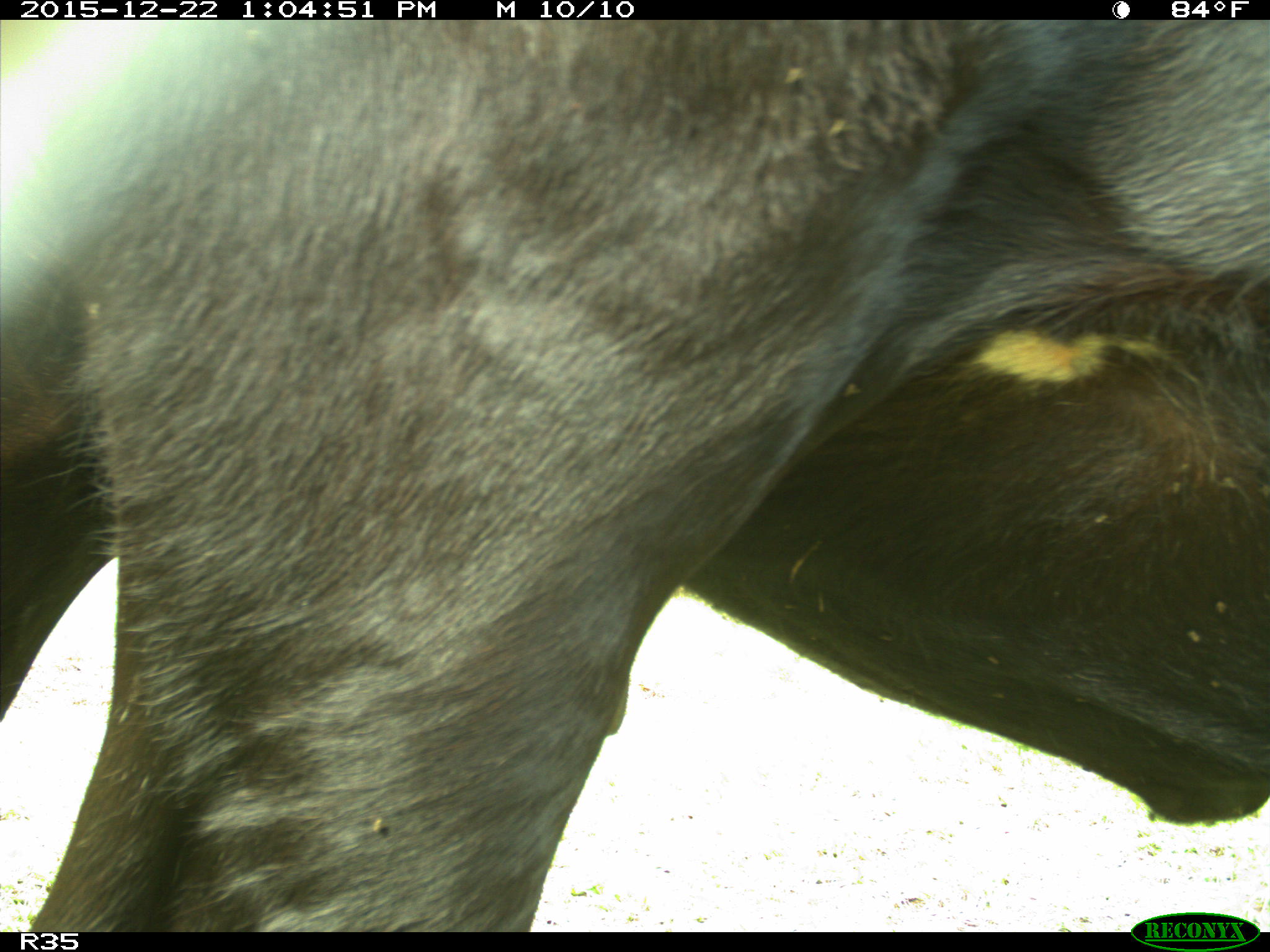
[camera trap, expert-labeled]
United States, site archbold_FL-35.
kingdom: Animalia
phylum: Chordata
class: Mammalia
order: Artiodactyla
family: Bovidae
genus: Bos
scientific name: Bos taurus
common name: domestic cow